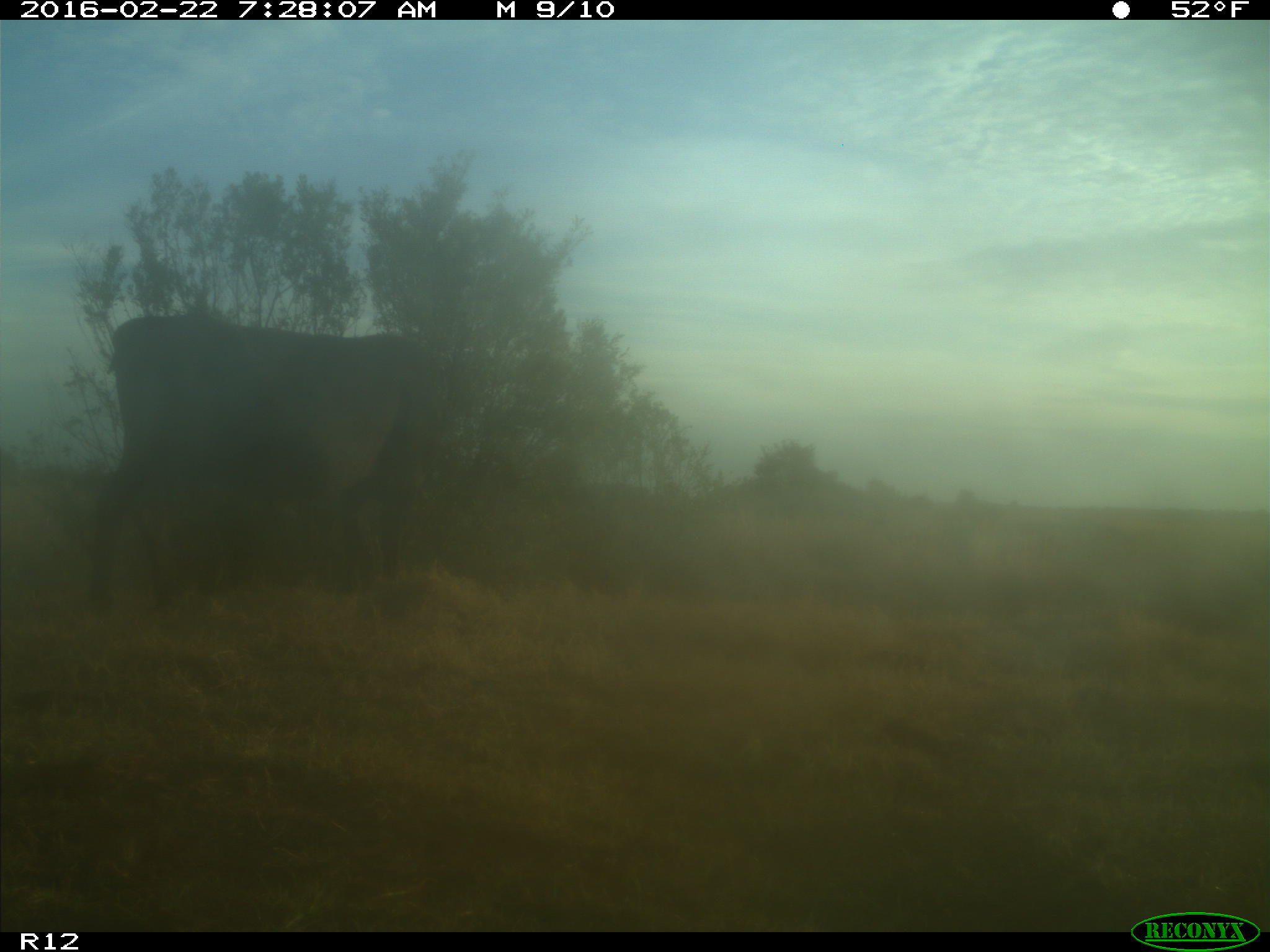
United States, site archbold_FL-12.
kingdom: Animalia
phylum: Chordata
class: Mammalia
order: Artiodactyla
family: Bovidae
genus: Bos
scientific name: Bos taurus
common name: domestic cow